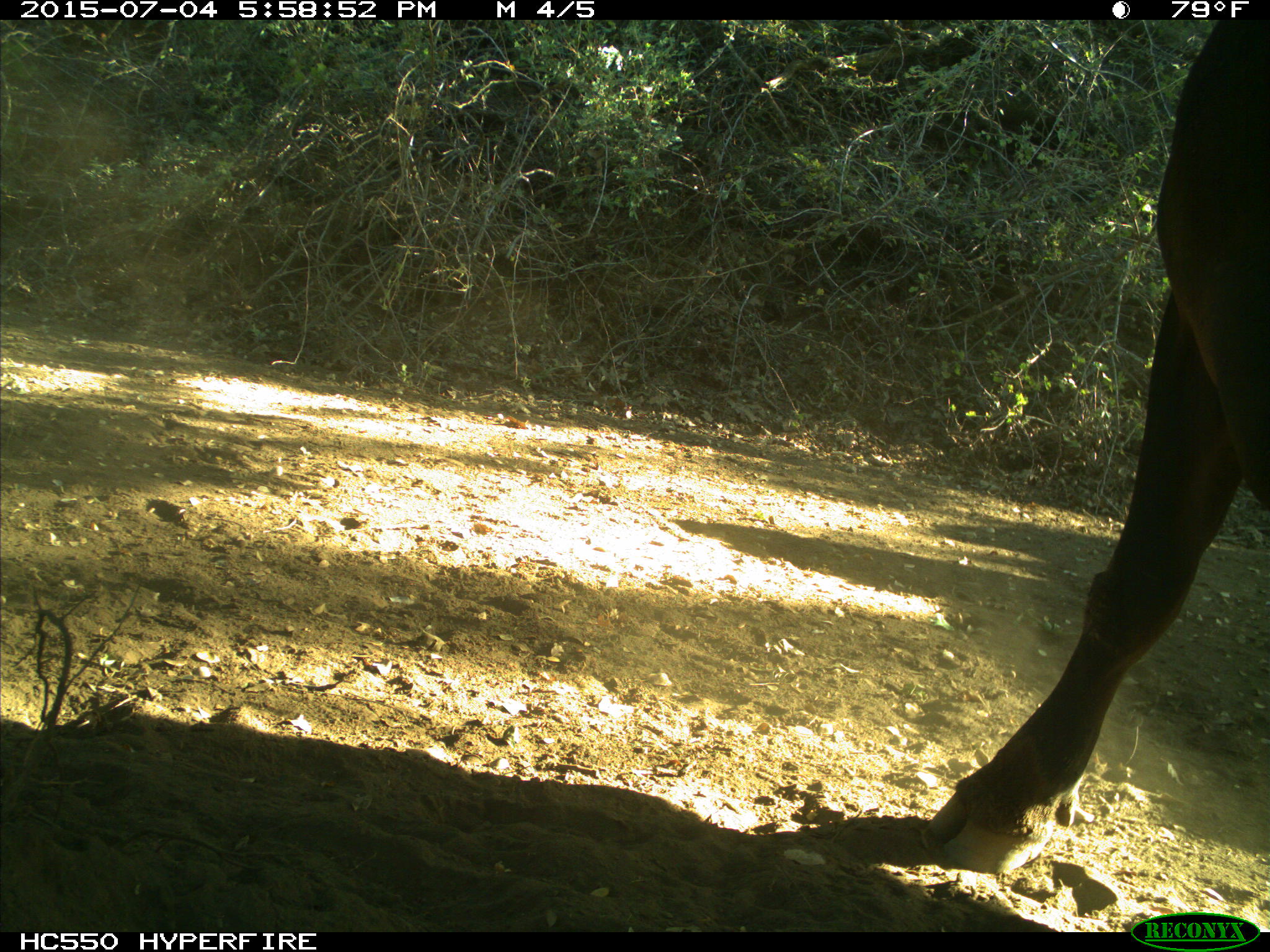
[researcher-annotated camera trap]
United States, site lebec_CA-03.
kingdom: Animalia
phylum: Chordata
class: Mammalia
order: Artiodactyla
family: Bovidae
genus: Bos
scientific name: Bos taurus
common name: domestic cow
Bos taurus (domestic cow).